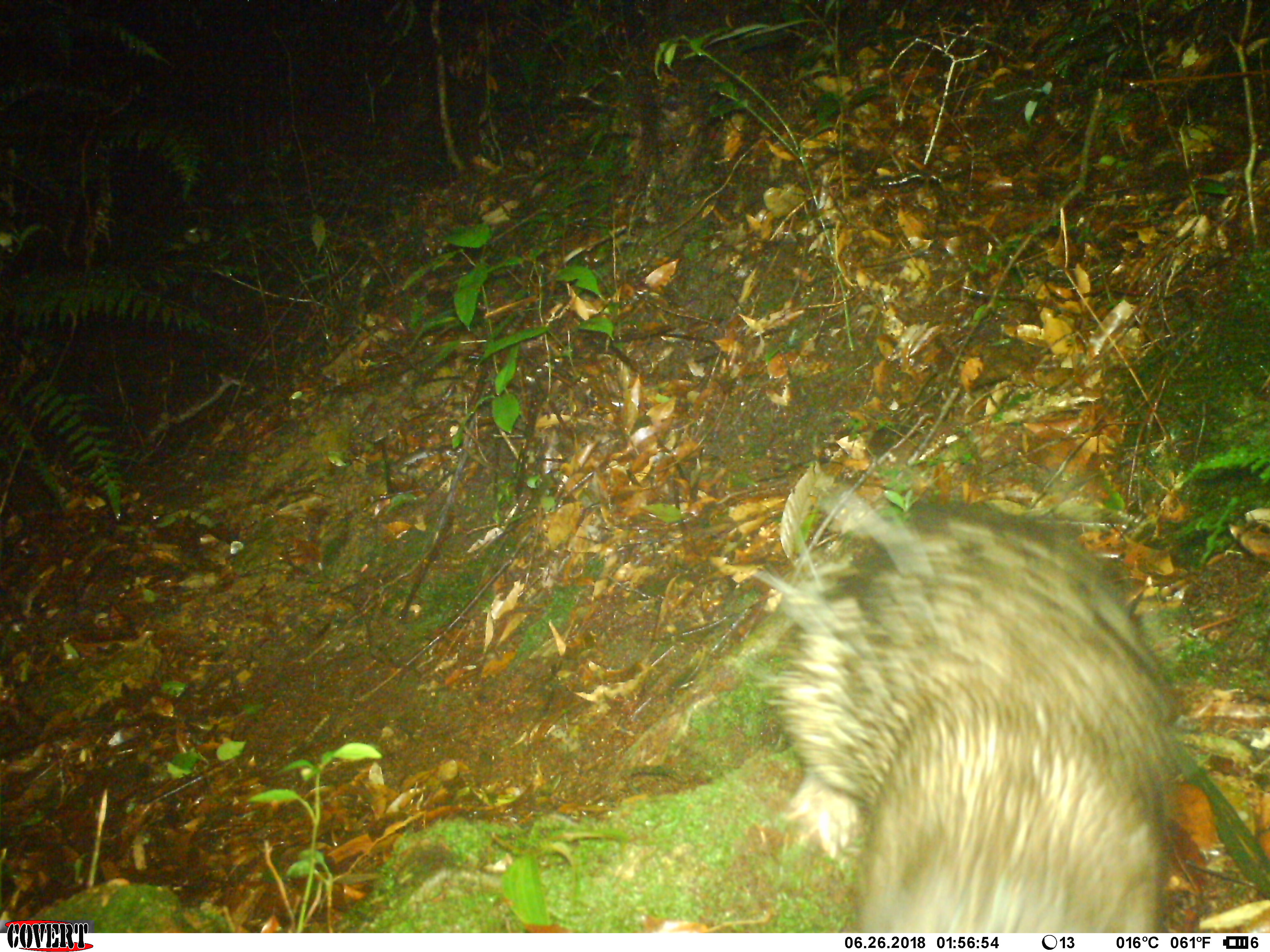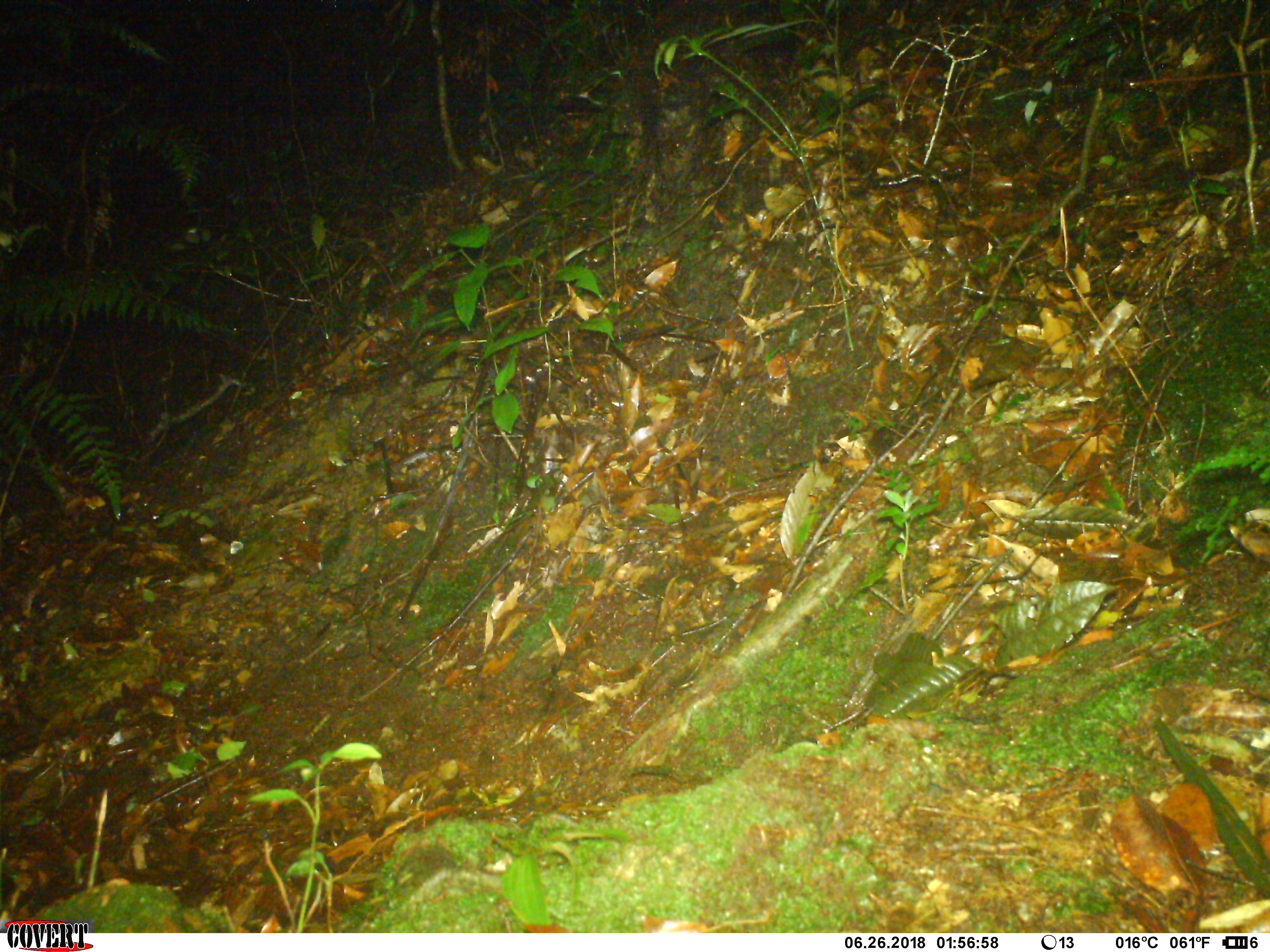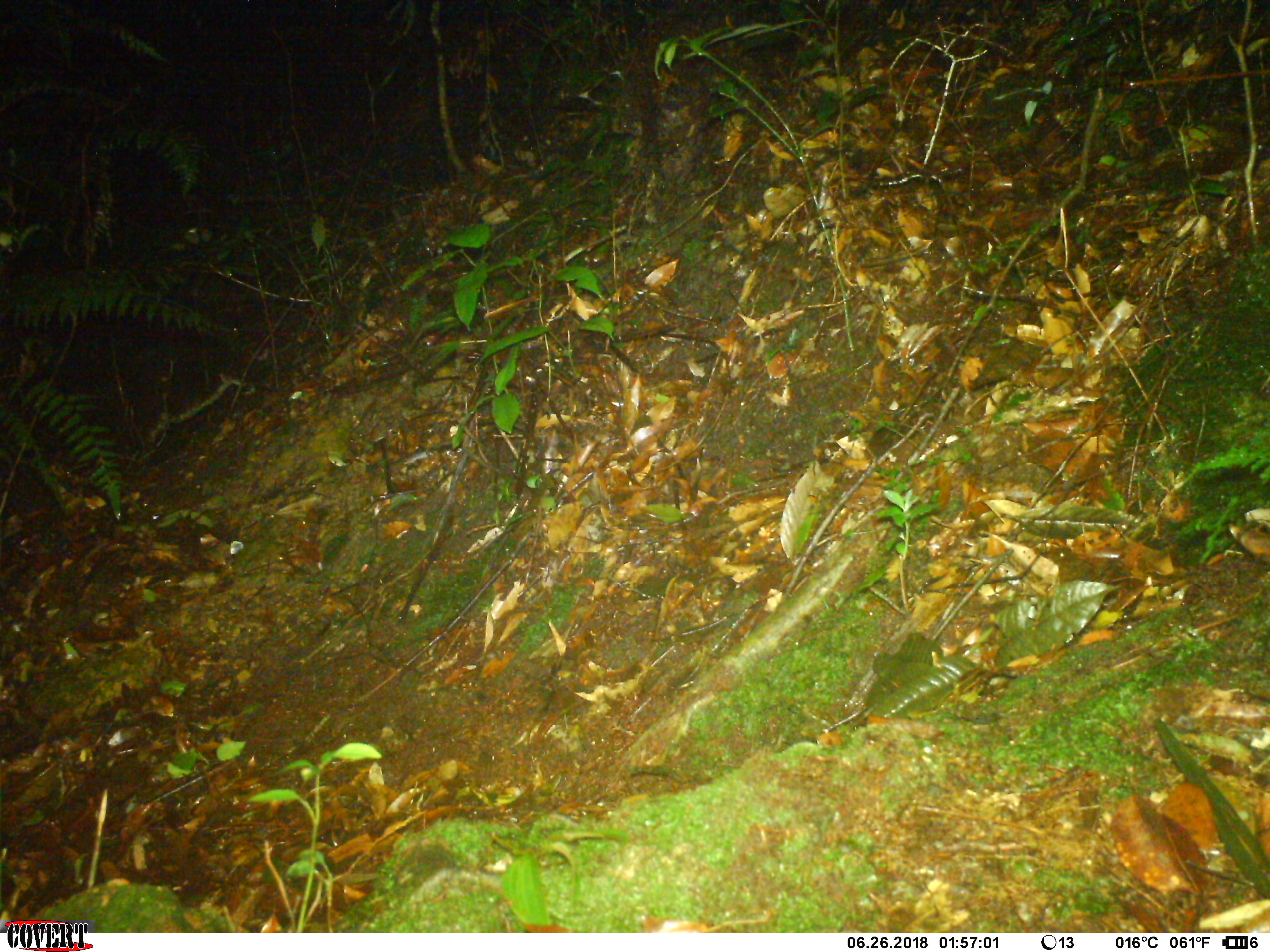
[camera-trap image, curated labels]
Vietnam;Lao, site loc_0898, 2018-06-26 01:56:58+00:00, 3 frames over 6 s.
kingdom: Animalia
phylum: Chordata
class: Mammalia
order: Rodentia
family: Hystricidae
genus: Atherurus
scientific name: Atherurus macrourus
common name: asiatic brush-tailed porcupine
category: asiatic brush tailed porcupine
Asiatic brush tailed porcupine (asiatic brush-tailed porcupine) (Atherurus macrourus). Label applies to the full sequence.